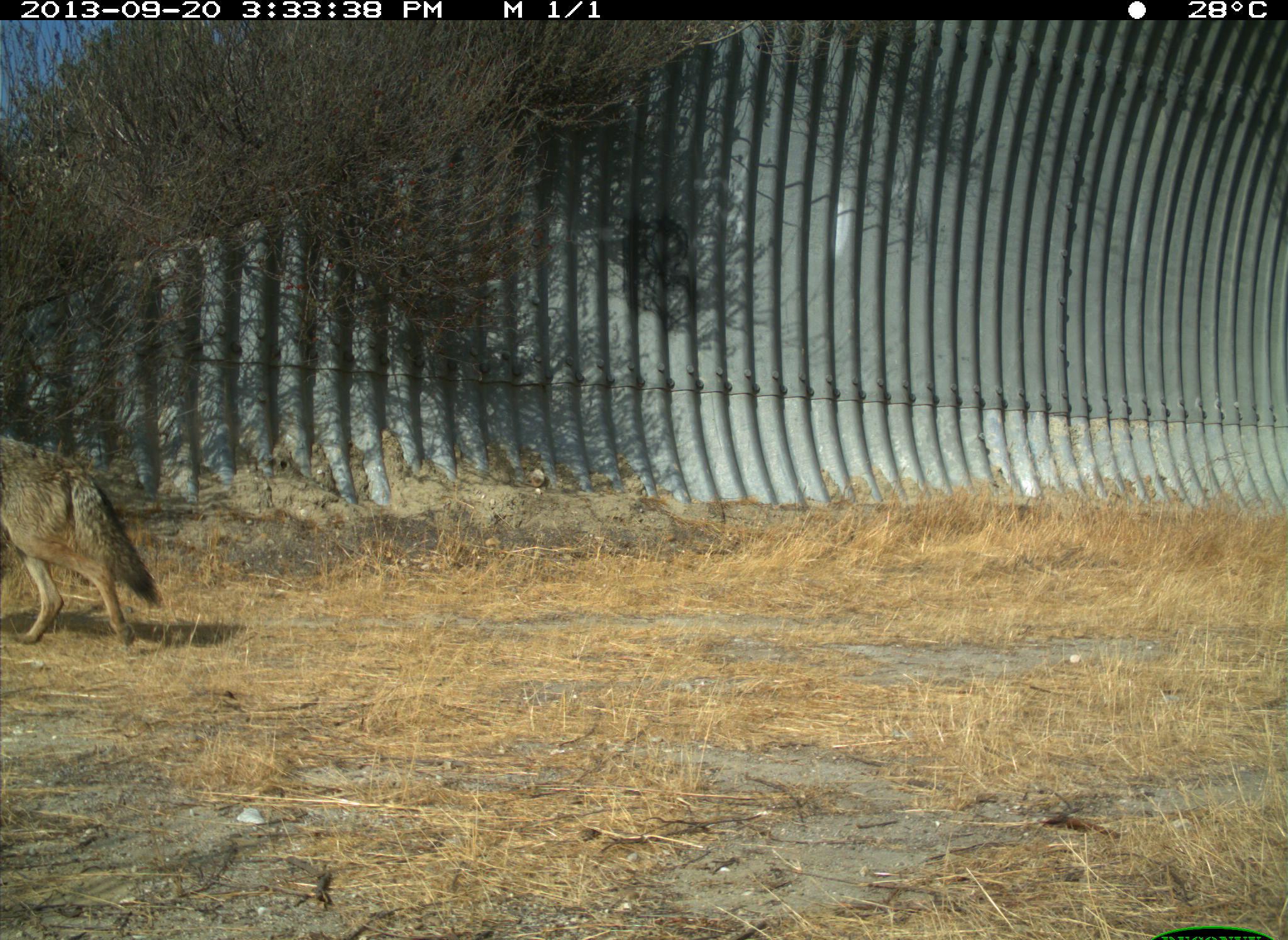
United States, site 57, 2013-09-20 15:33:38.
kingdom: Animalia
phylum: Chordata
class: Mammalia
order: Carnivora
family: Canidae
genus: Canis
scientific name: Canis latrans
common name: coyote